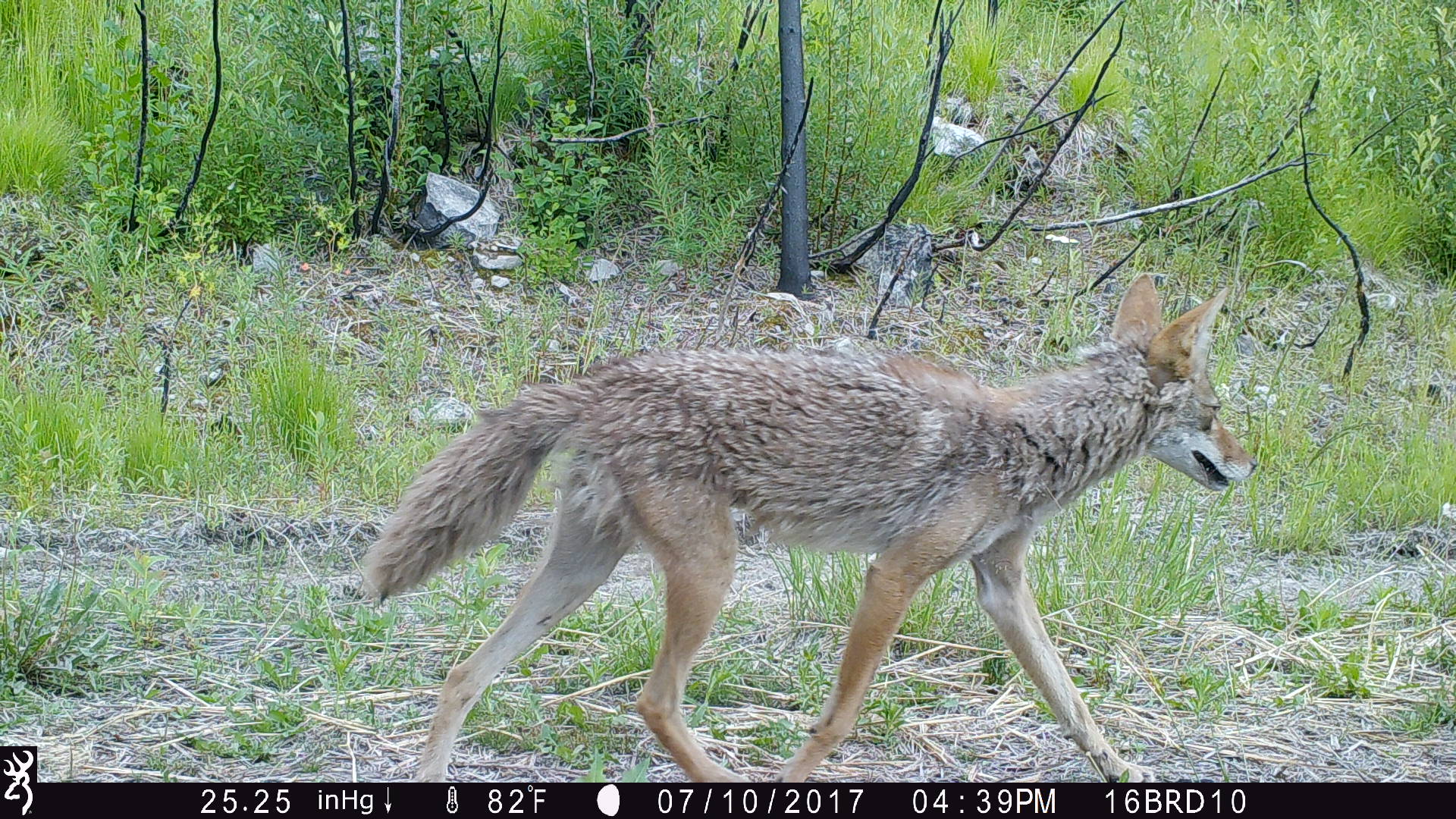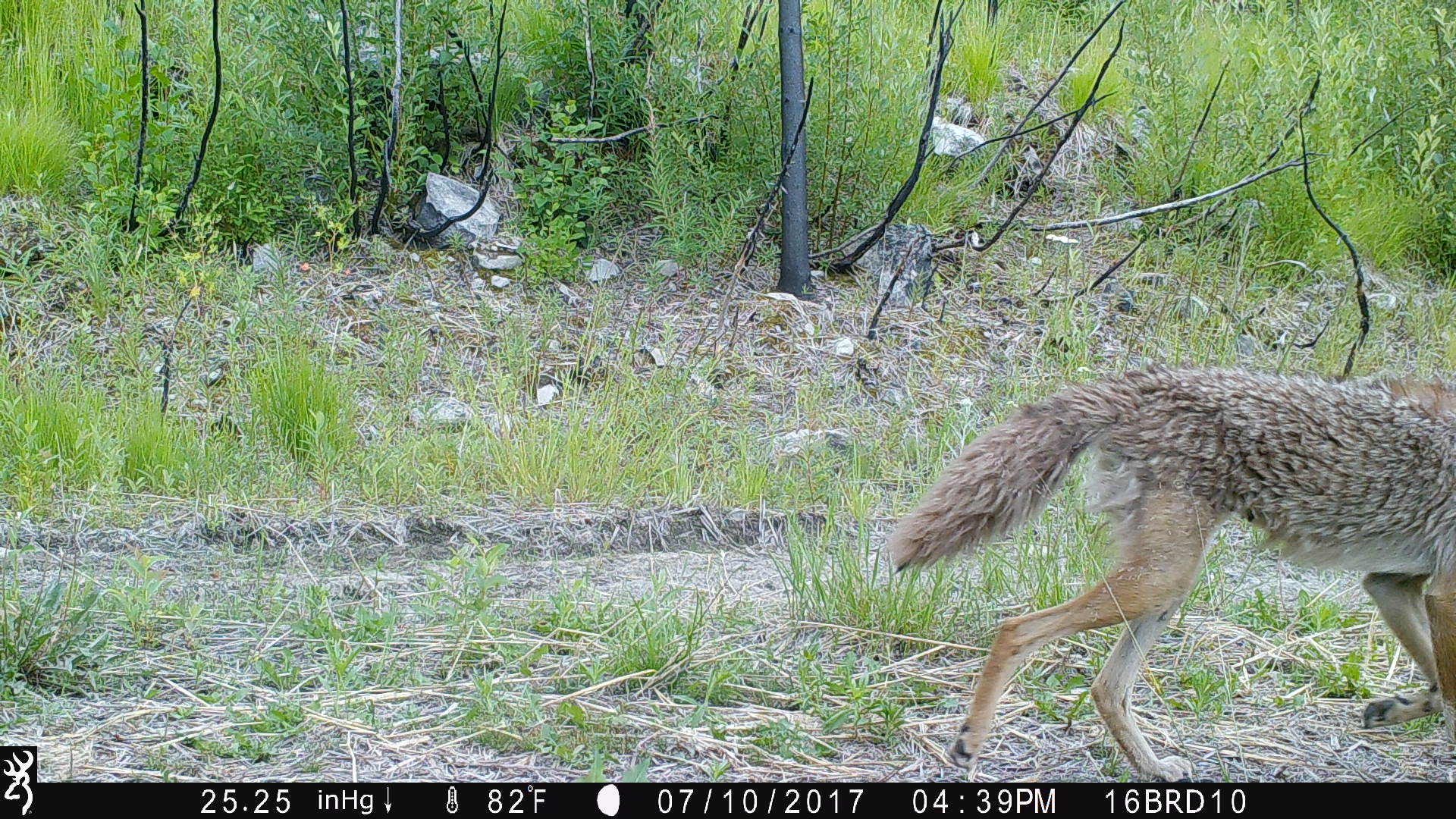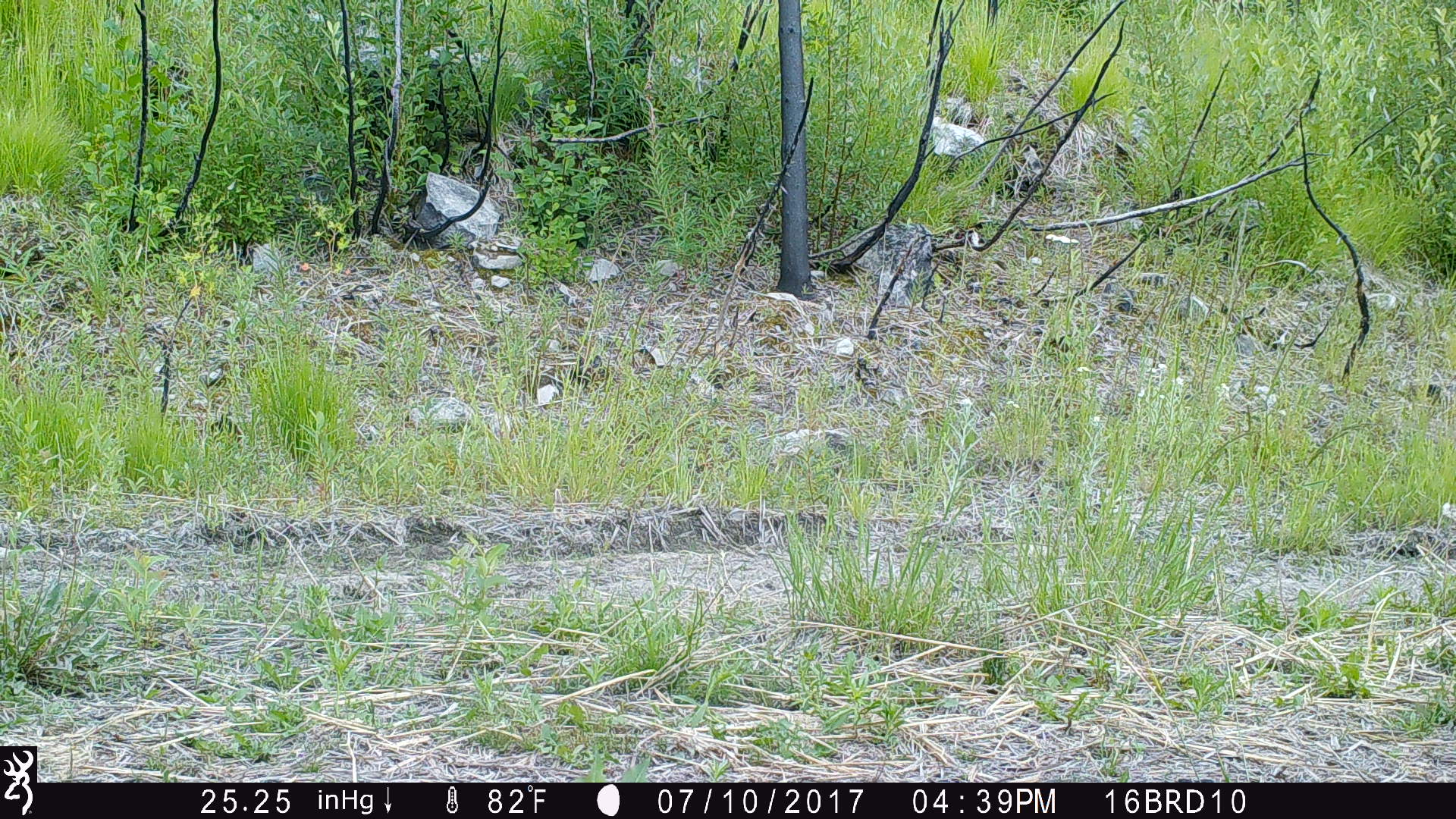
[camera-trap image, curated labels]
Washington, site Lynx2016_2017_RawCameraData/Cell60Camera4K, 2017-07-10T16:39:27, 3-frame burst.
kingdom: Animalia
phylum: Chordata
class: Mammalia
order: Carnivora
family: Canidae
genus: Canis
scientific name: Canis latrans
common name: coyote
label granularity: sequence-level